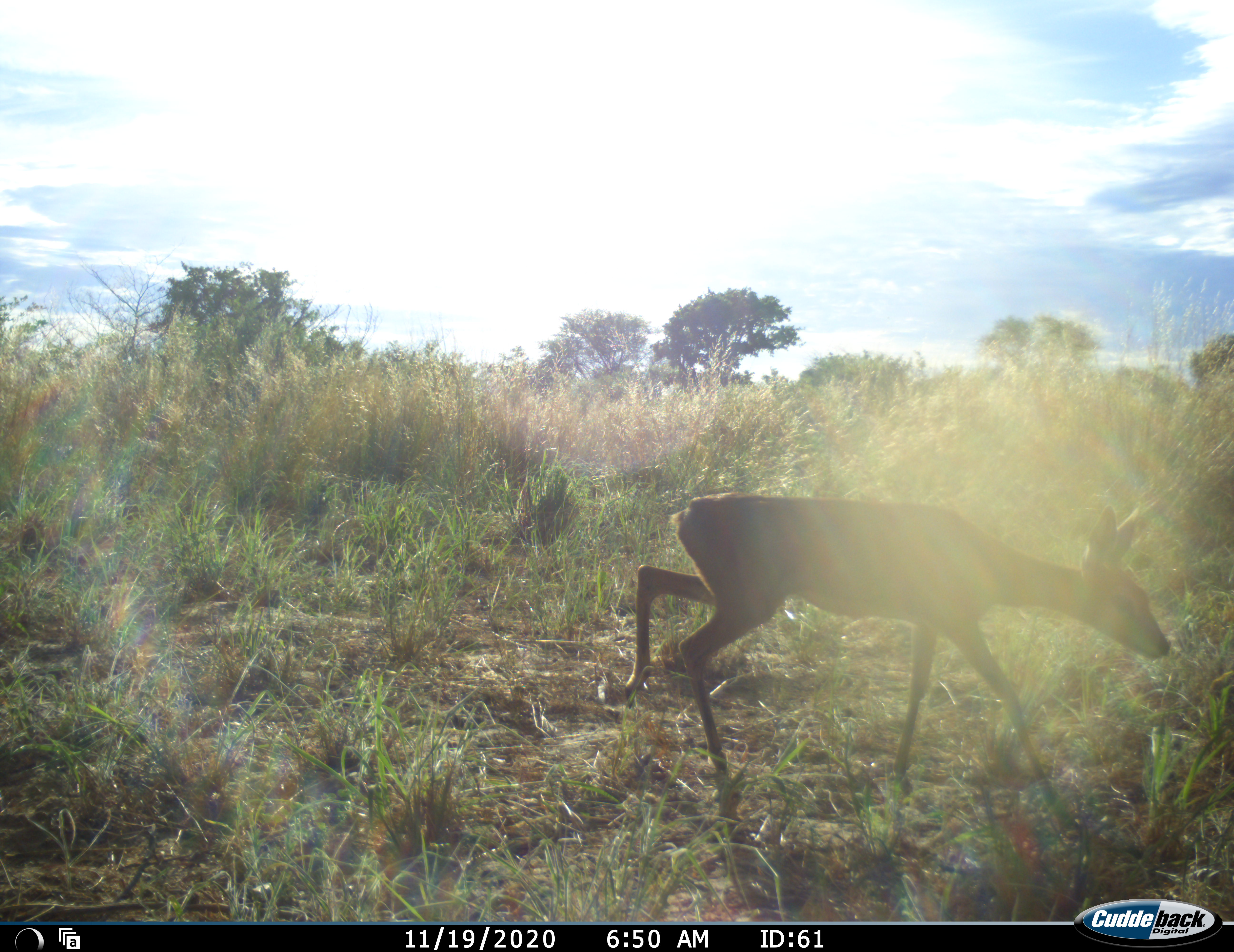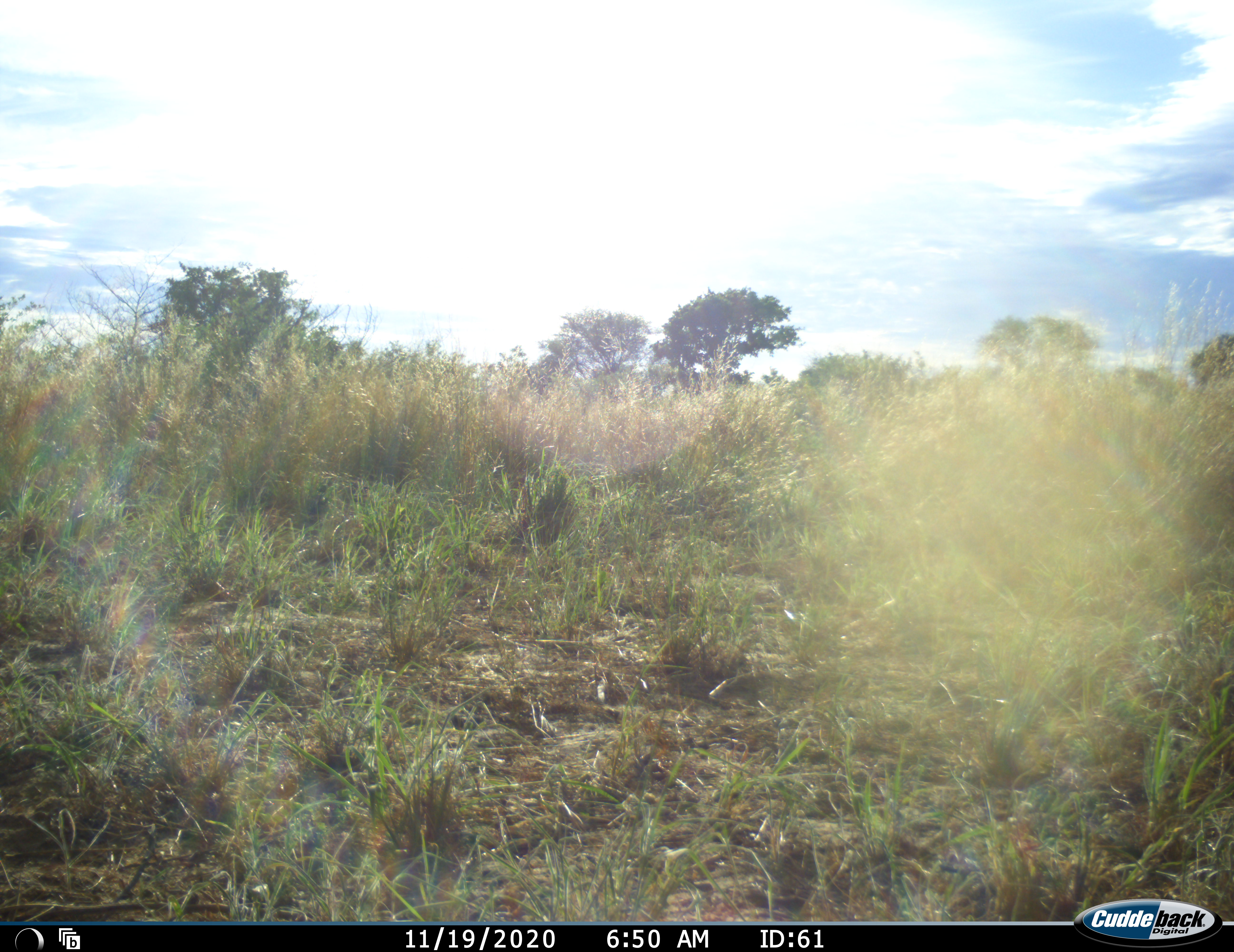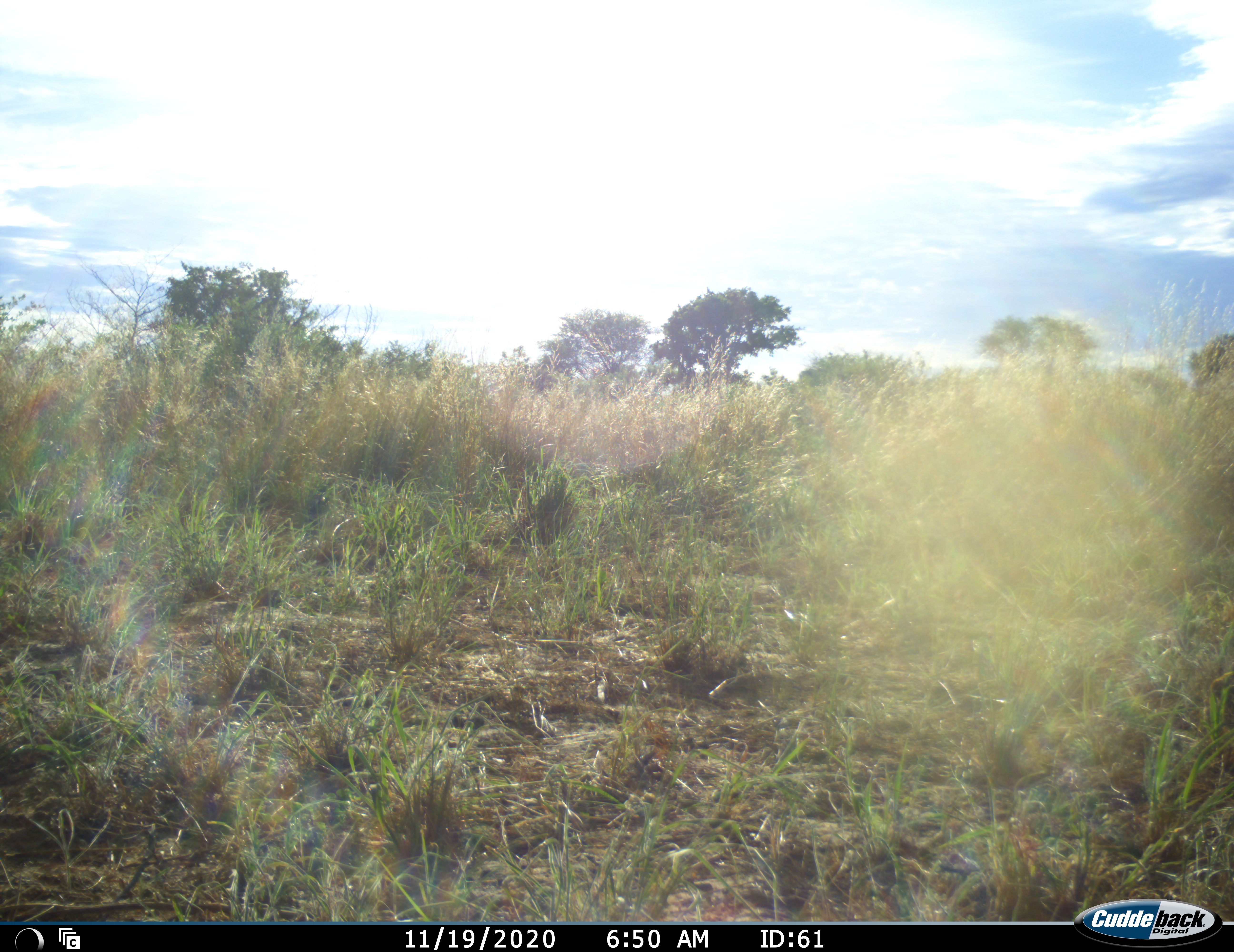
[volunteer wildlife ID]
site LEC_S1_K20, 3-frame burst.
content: unidentified animal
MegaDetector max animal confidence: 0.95